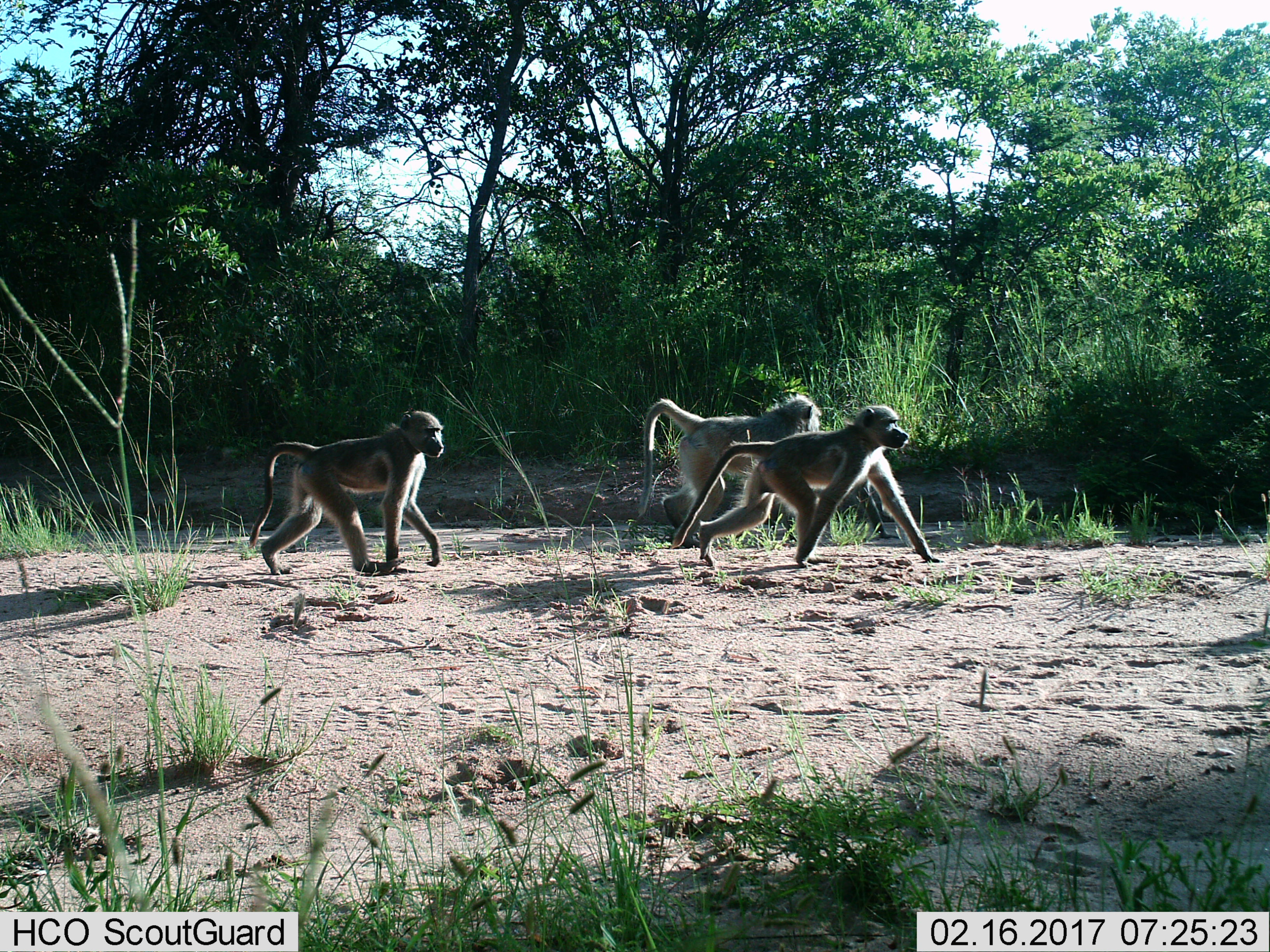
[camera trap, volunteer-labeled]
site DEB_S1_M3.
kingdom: Animalia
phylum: Chordata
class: Mammalia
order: Primates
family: Cercopithecidae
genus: Papio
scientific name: Papio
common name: baboon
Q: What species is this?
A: Baboon (Papio).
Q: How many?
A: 3.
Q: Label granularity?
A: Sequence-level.